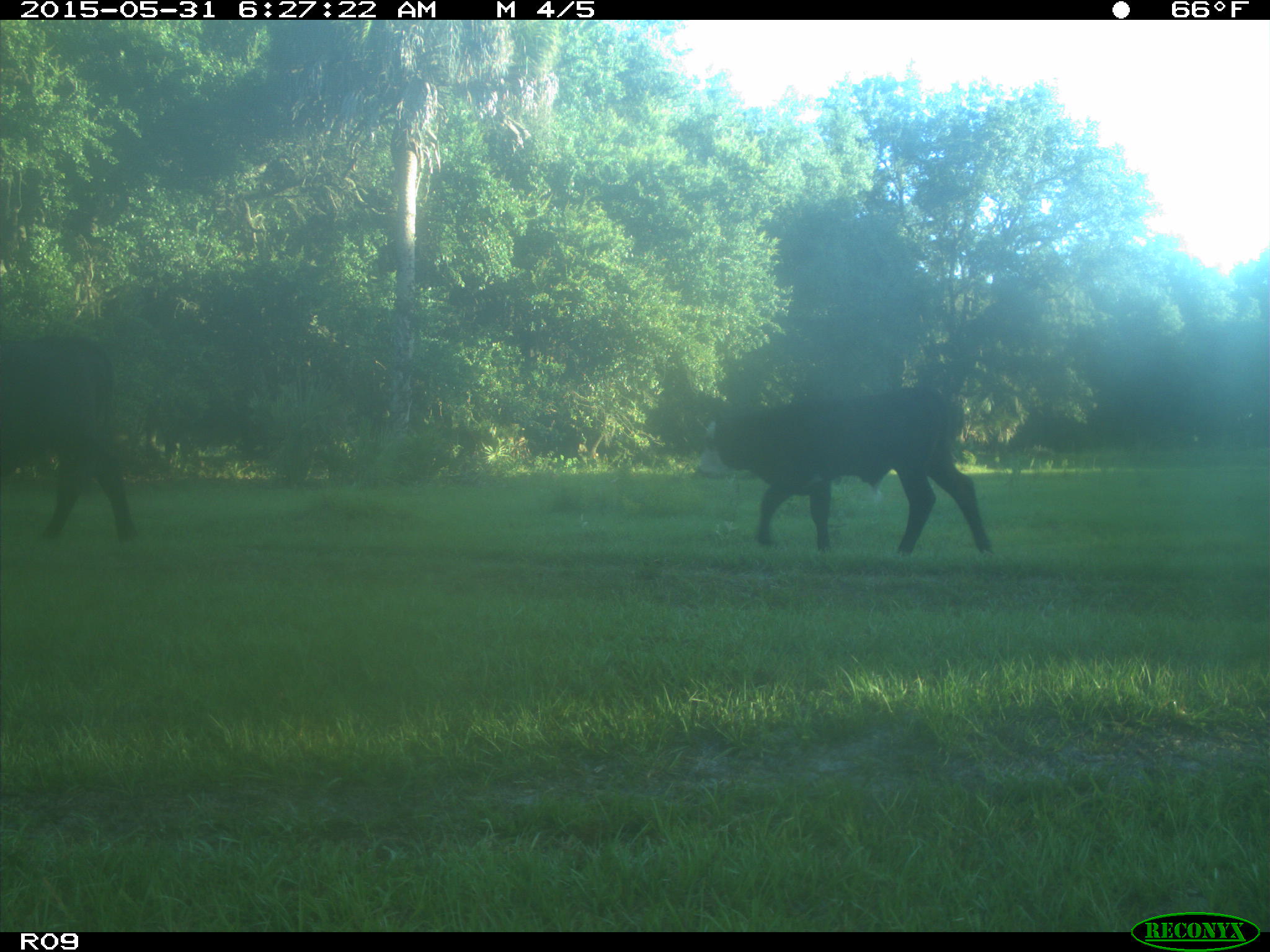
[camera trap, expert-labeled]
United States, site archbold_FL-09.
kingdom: Animalia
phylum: Chordata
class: Mammalia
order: Artiodactyla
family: Bovidae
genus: Bos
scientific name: Bos taurus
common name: domestic cow